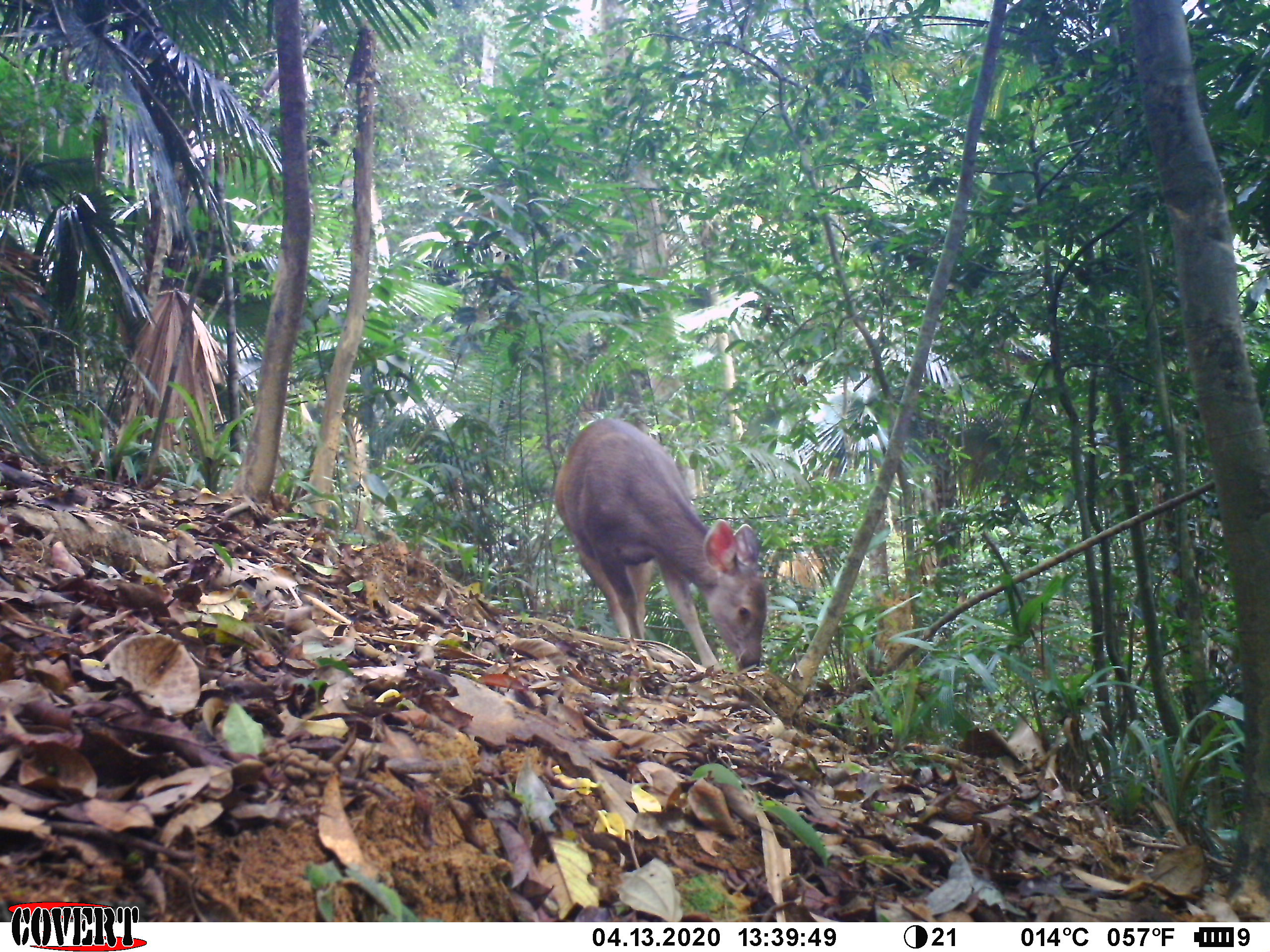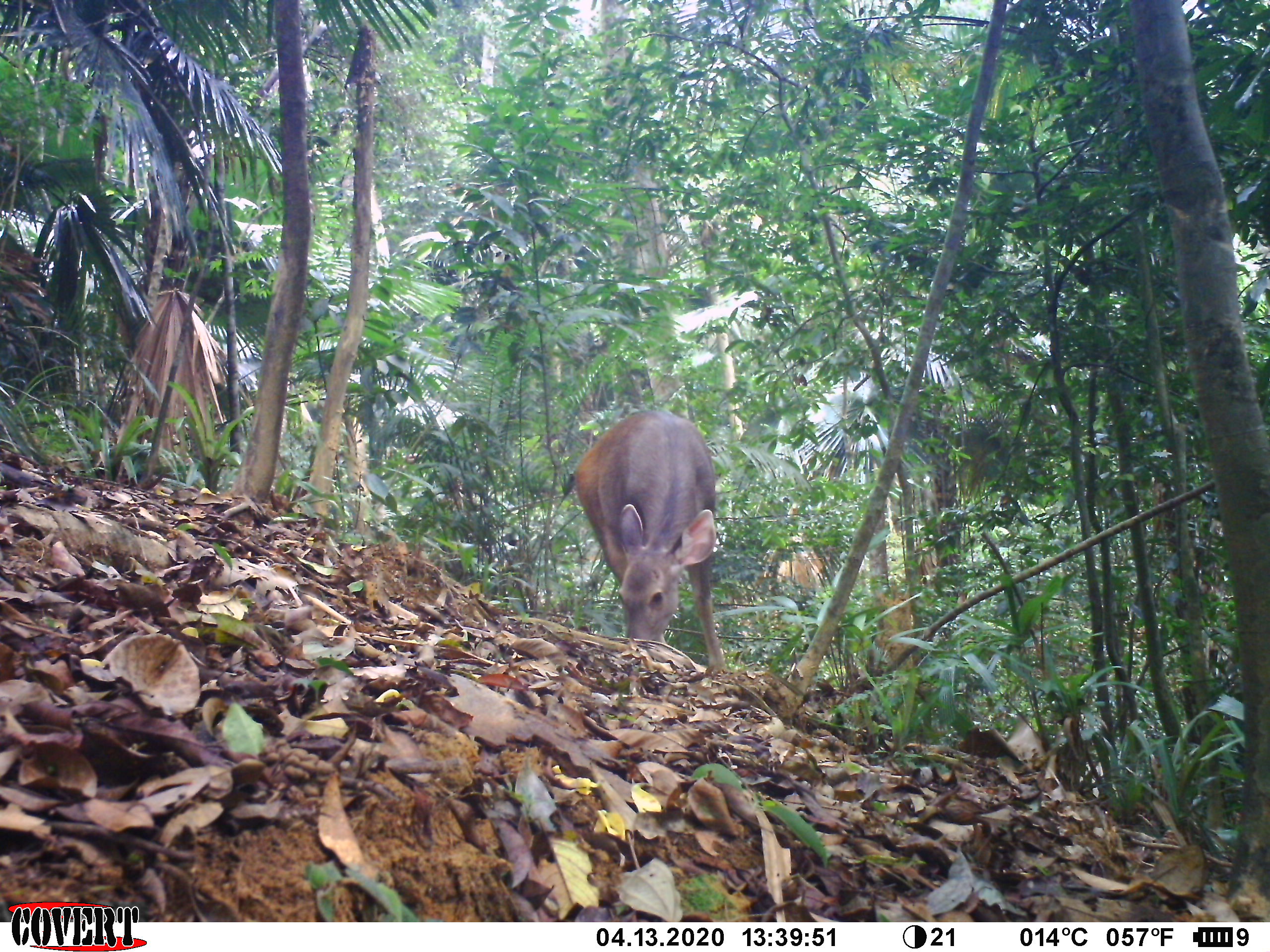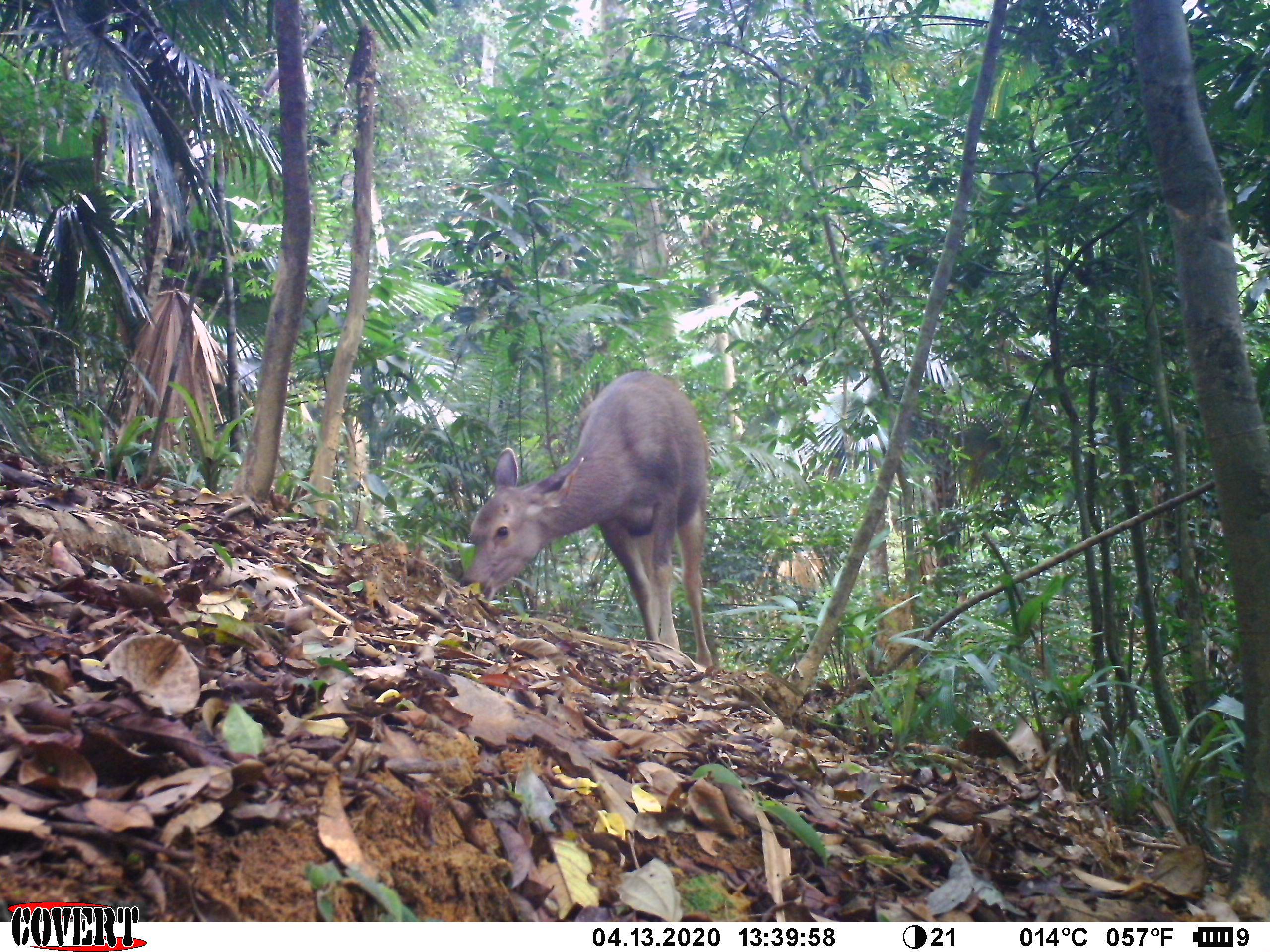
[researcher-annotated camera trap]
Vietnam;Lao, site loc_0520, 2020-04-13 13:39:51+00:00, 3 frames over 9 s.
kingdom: Animalia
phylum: Chordata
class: Mammalia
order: Artiodactyla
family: Cervidae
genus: Rusa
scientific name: Rusa unicolor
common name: sambar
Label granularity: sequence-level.